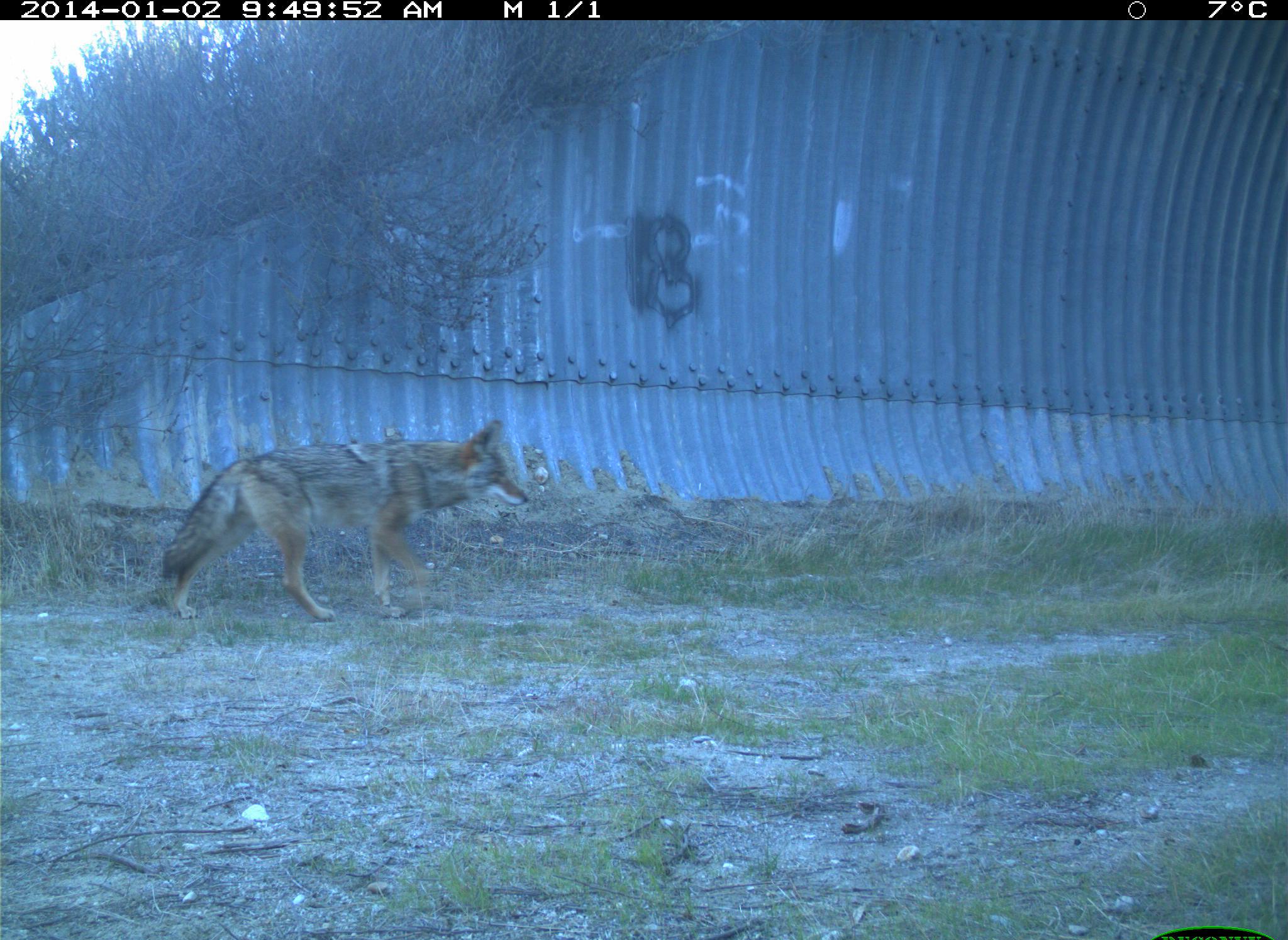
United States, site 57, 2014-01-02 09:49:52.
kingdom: Animalia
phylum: Chordata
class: Mammalia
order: Carnivora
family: Canidae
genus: Canis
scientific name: Canis latrans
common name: coyote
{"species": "coyote (Canis latrans)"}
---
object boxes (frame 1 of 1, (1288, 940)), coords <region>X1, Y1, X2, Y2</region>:
coyote: <region>161, 416, 532, 623</region>